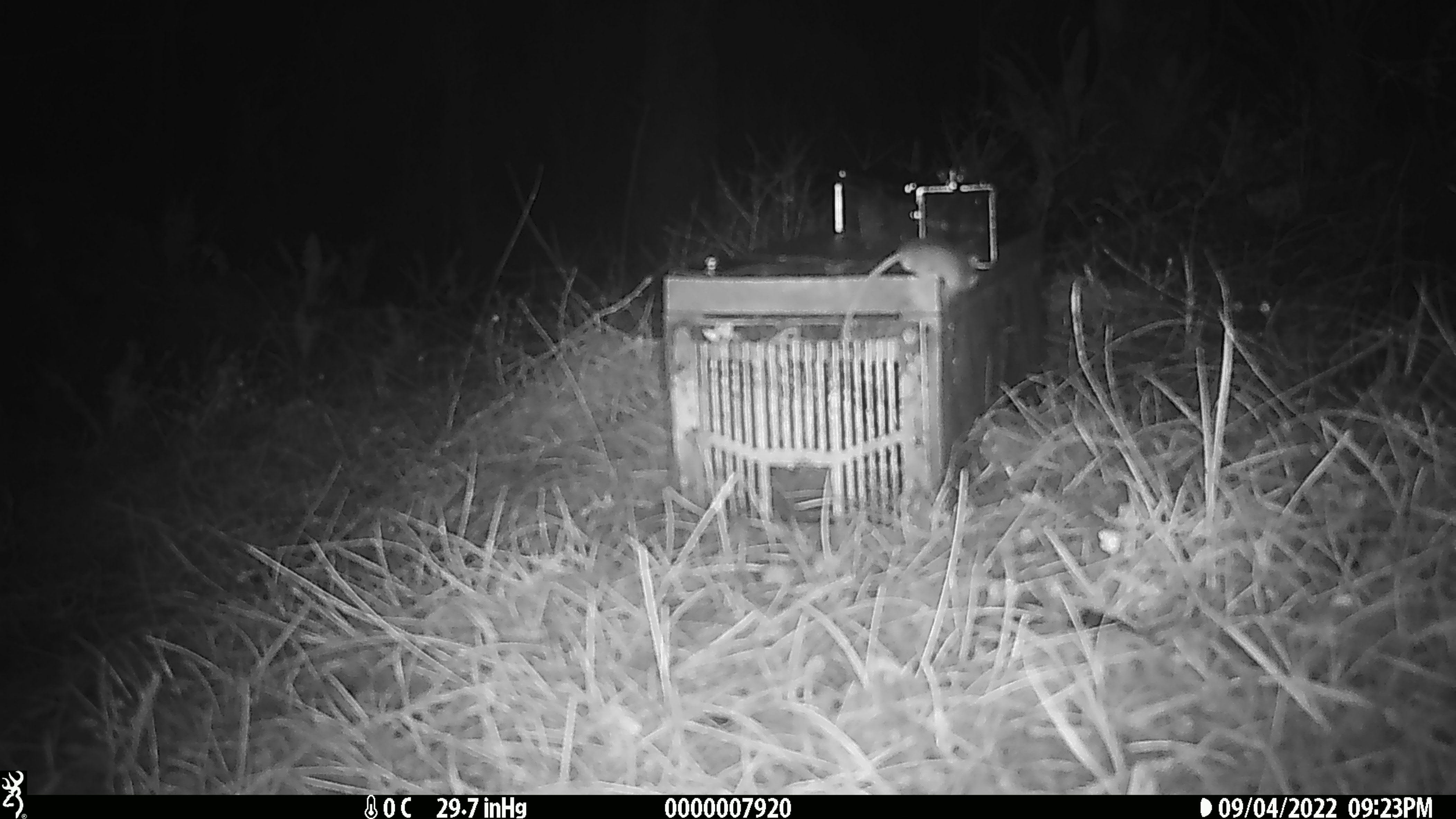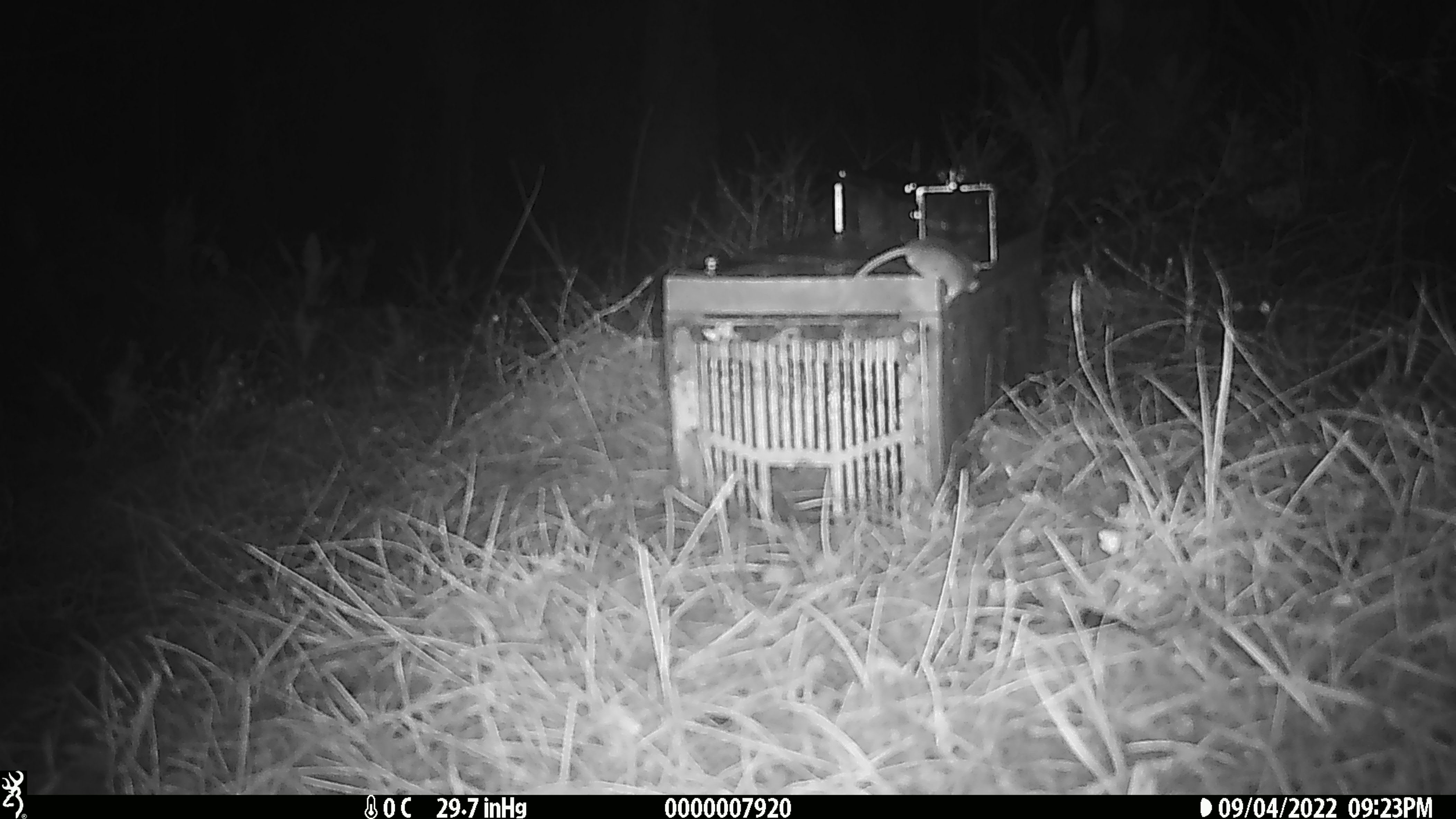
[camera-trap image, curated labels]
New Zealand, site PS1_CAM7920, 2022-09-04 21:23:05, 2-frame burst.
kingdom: Animalia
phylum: Chordata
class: Mammalia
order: Rodentia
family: Muridae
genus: Mus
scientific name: Mus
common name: mouse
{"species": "mouse (Mus)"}